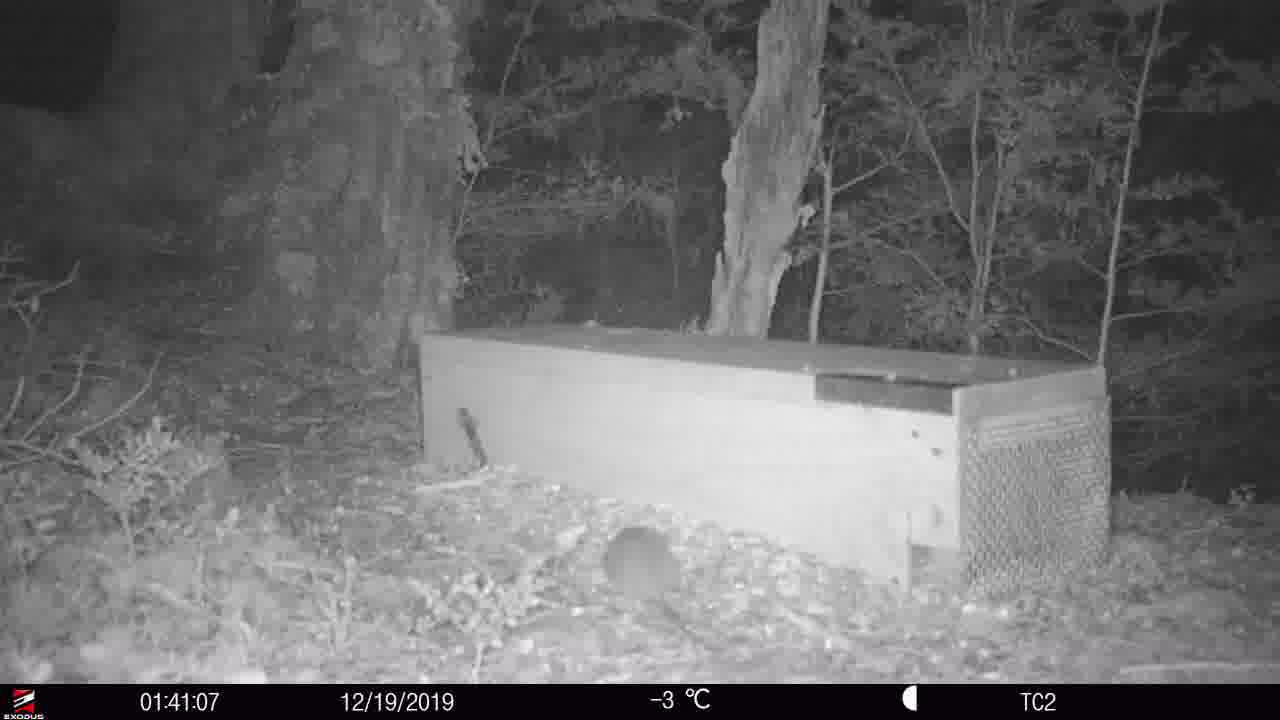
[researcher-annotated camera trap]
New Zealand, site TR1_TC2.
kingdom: Animalia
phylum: Chordata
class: Mammalia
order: Rodentia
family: Muridae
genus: Rattus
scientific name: Rattus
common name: rat